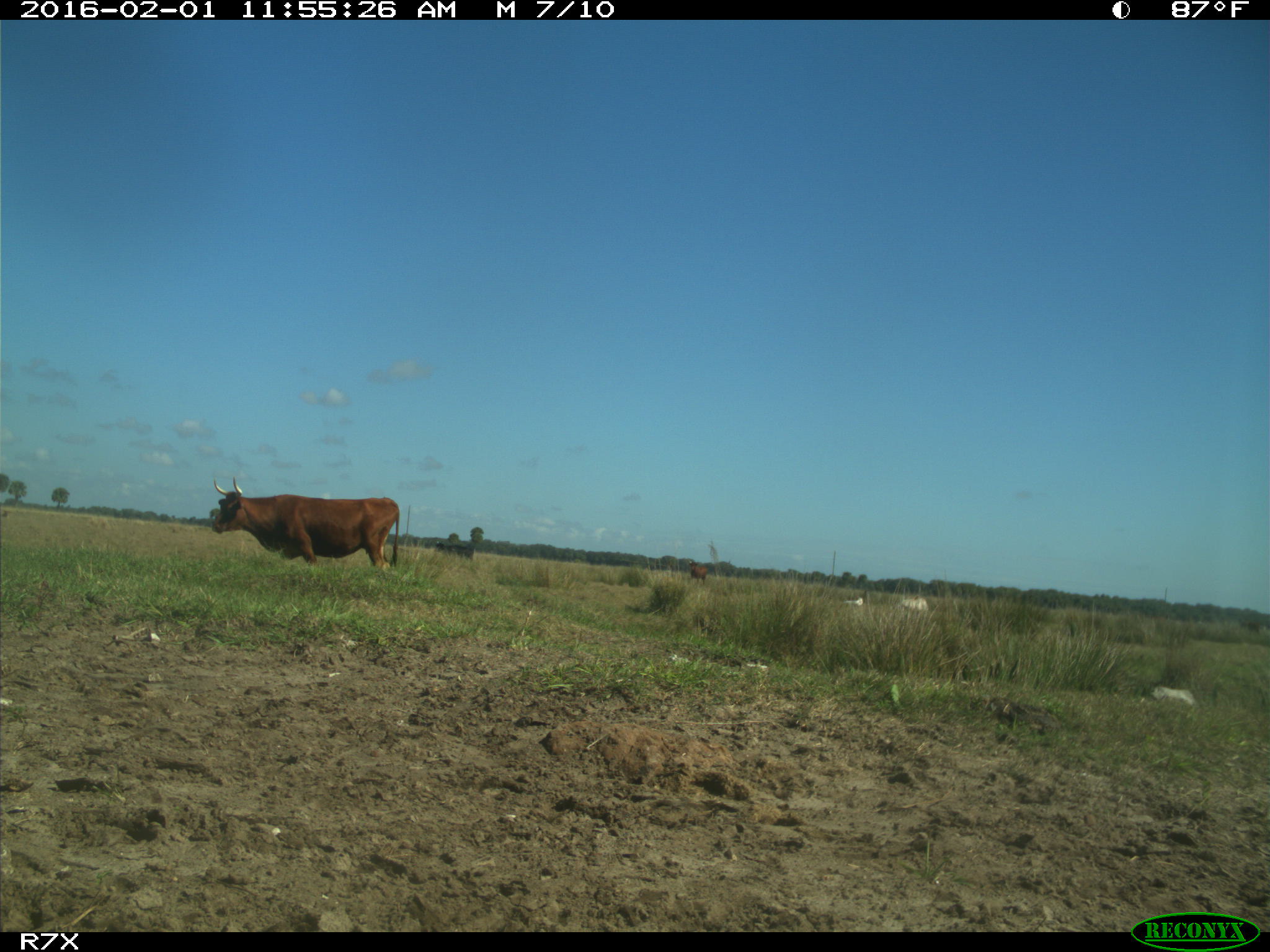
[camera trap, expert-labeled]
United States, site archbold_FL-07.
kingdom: Animalia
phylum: Chordata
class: Mammalia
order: Artiodactyla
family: Bovidae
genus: Bos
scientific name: Bos taurus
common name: domestic cow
Bos taurus (domestic cow).